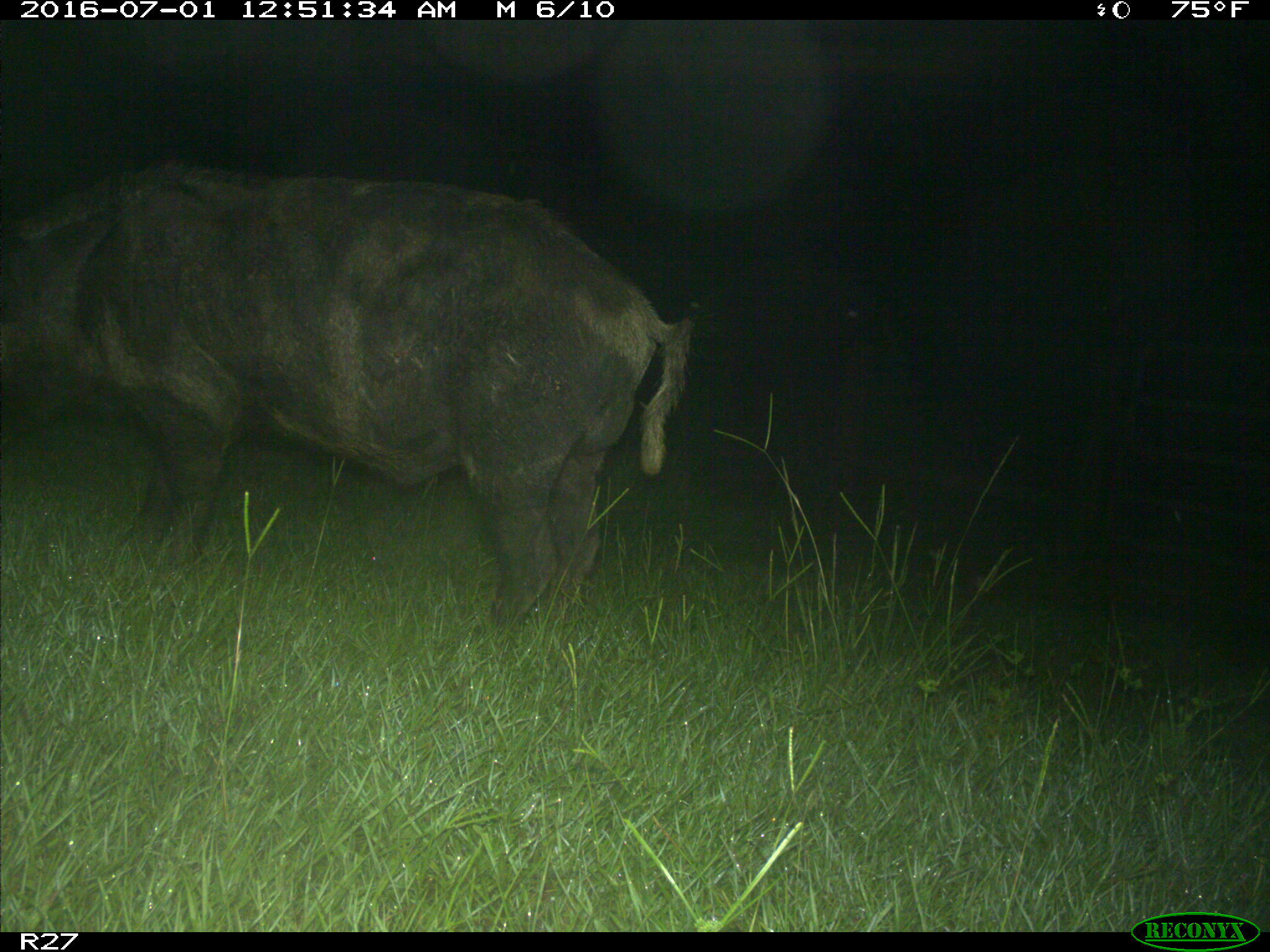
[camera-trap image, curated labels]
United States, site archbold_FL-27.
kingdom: Animalia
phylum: Chordata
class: Mammalia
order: Artiodactyla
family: Suidae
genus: Sus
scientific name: Sus scrofa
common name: wild boar